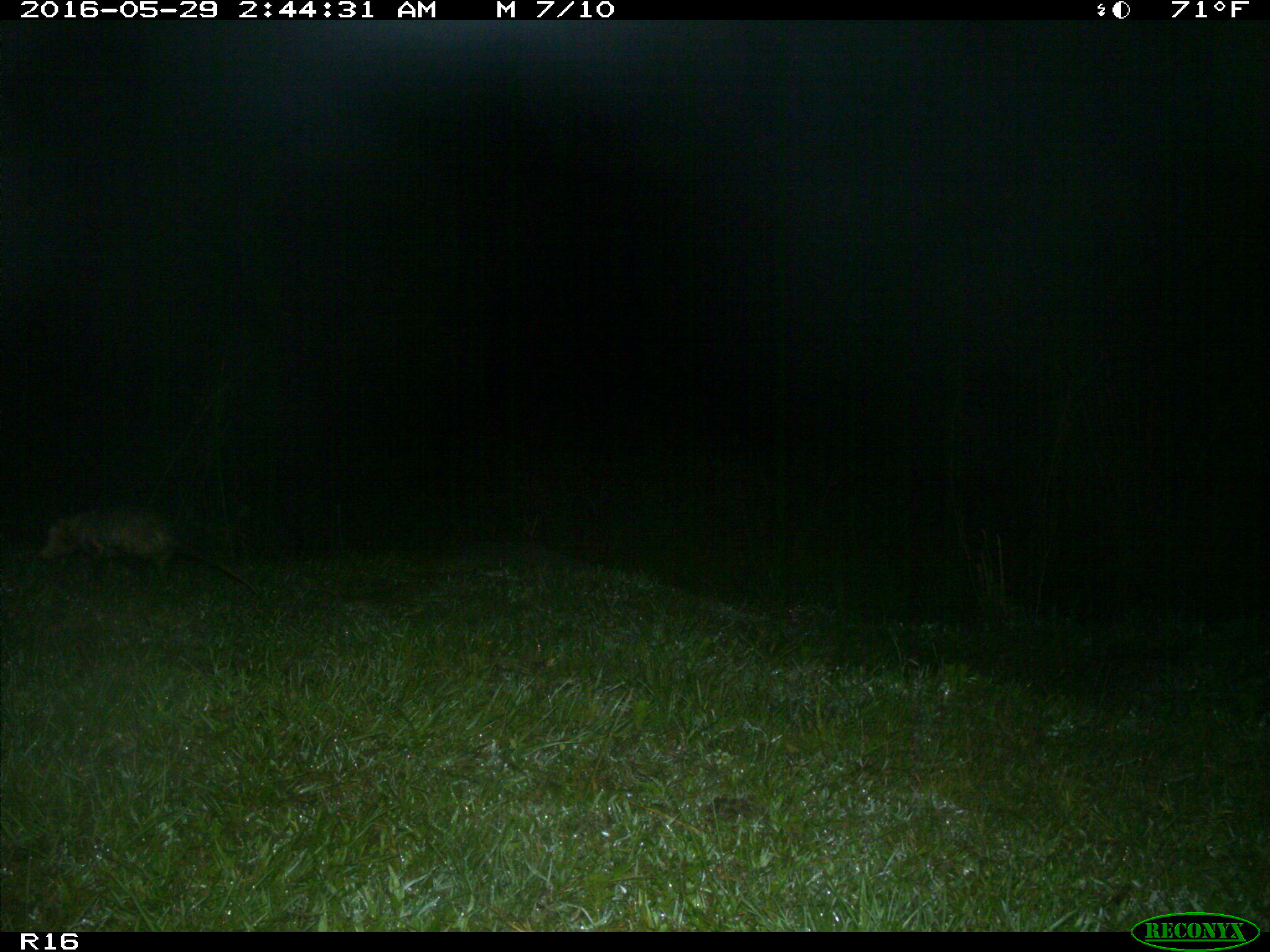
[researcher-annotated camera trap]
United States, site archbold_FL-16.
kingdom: Animalia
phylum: Chordata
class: Mammalia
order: Didelphimorphia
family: Didelphidae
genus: Didelphis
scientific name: Didelphis virginiana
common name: virginia opossum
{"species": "Didelphis virginiana (virginia opossum)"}